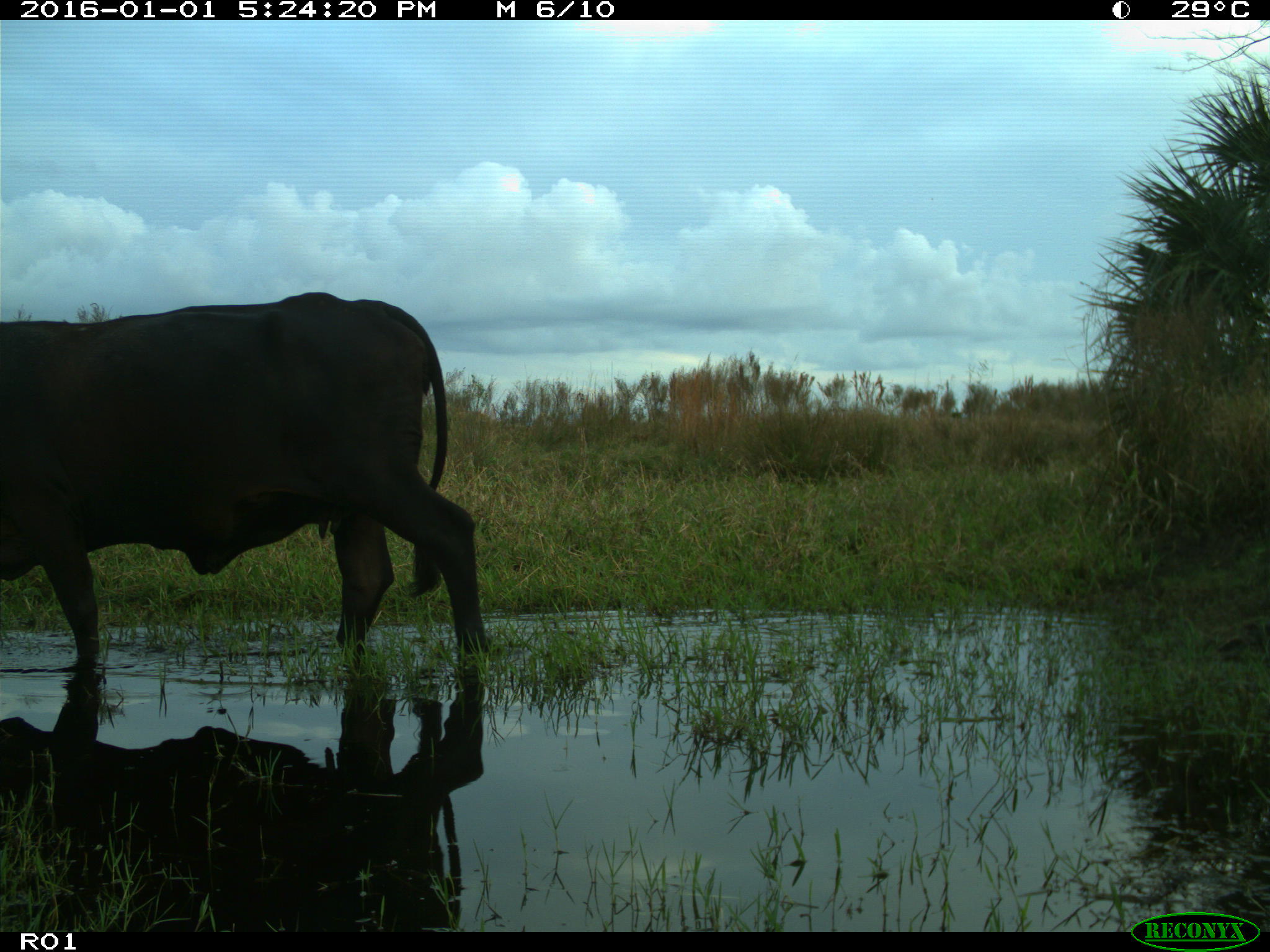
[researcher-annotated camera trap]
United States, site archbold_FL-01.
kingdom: Animalia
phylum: Chordata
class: Mammalia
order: Artiodactyla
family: Bovidae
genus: Bos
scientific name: Bos taurus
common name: domestic cow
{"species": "Bos taurus (domestic cow)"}